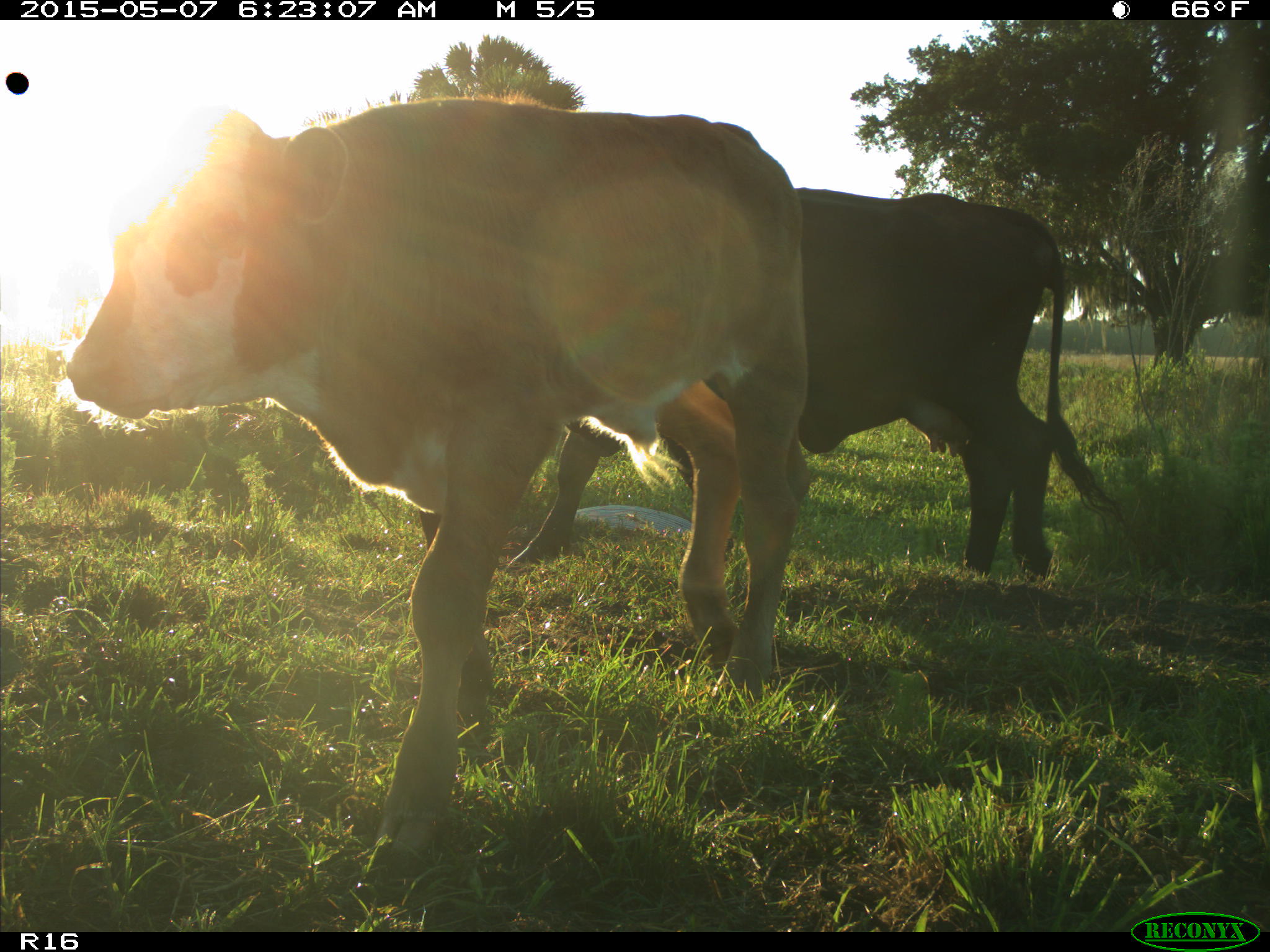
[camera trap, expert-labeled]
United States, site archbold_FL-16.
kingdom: Animalia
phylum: Chordata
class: Mammalia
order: Artiodactyla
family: Bovidae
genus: Bos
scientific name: Bos taurus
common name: domestic cow